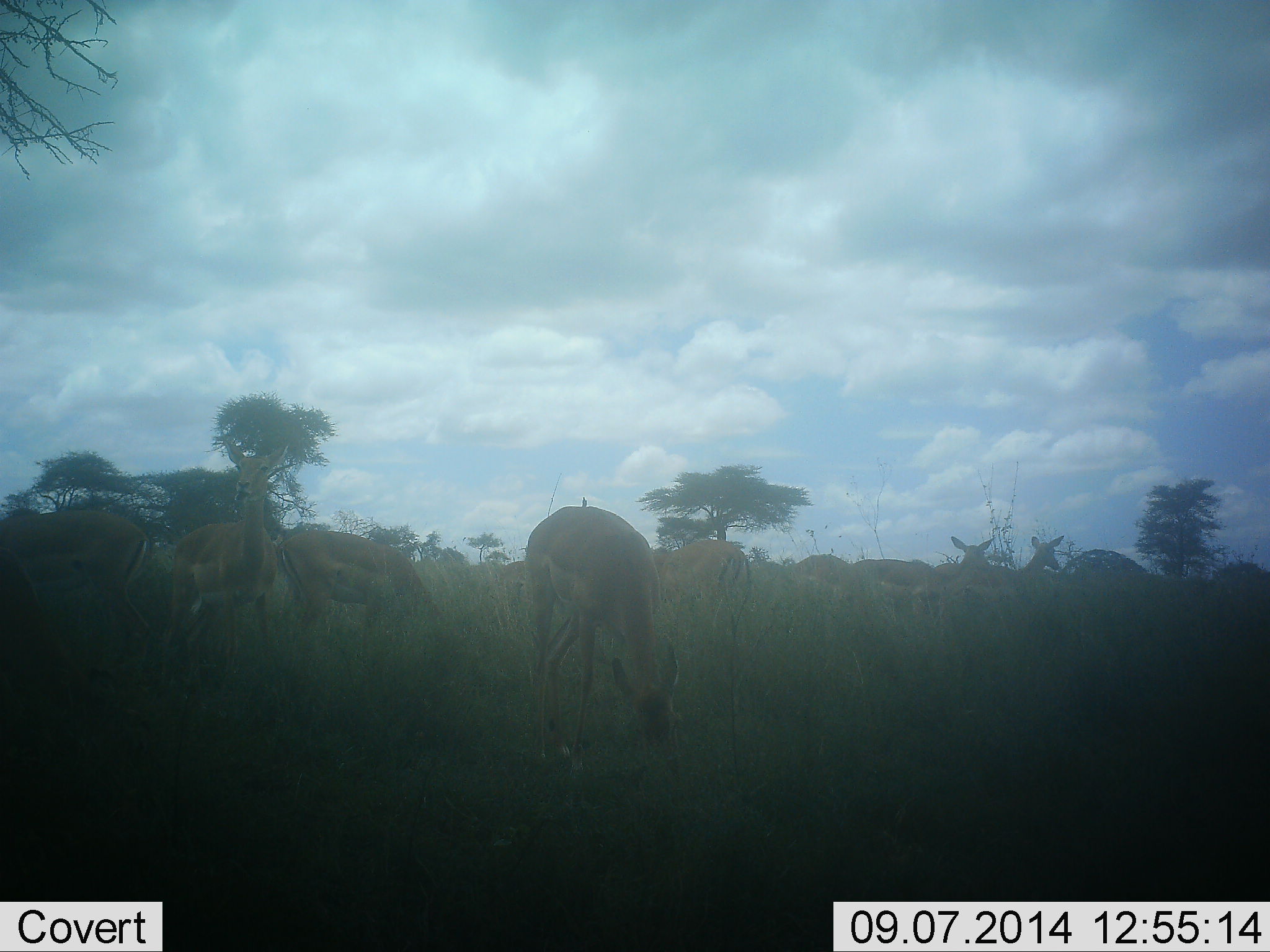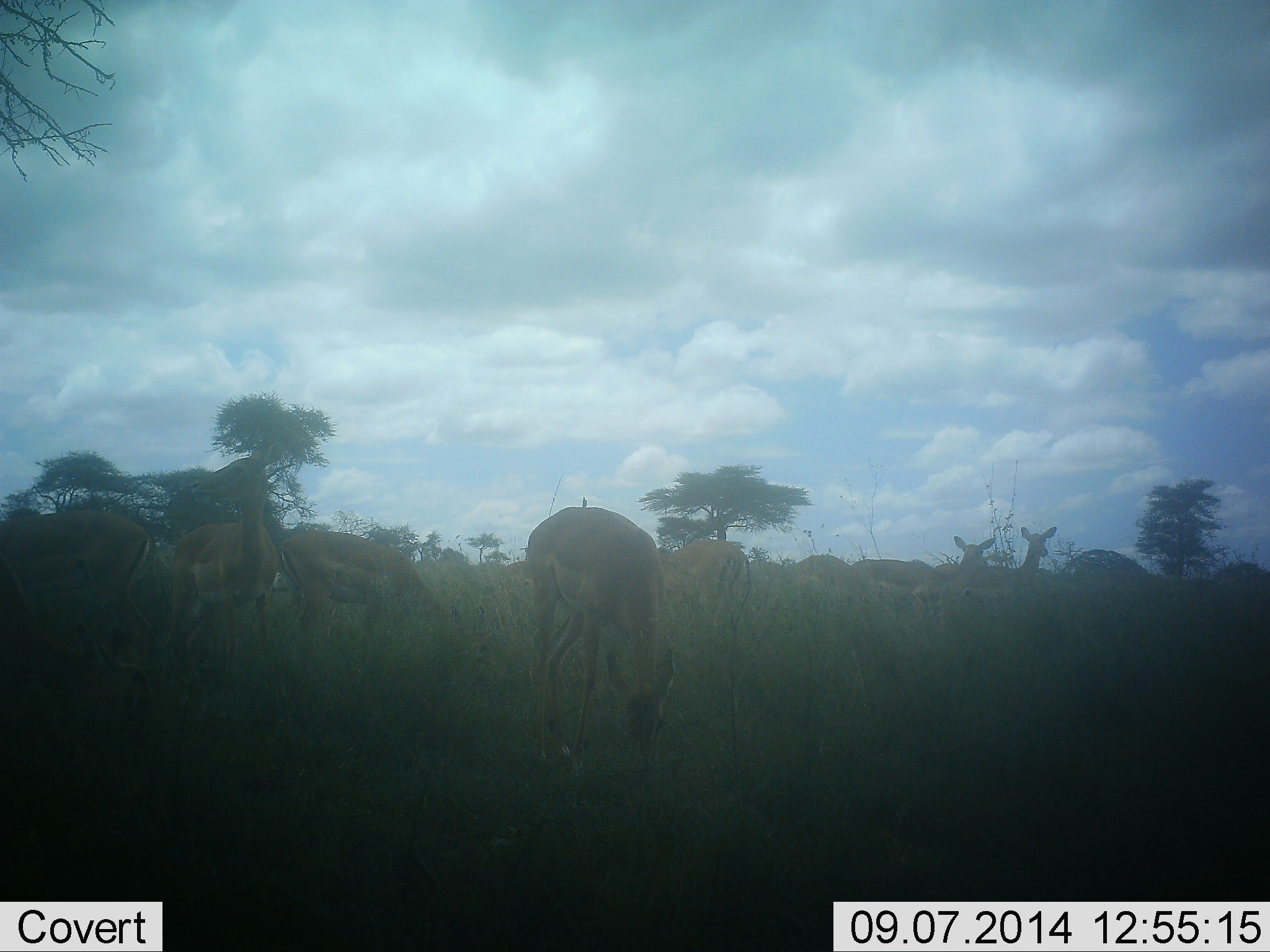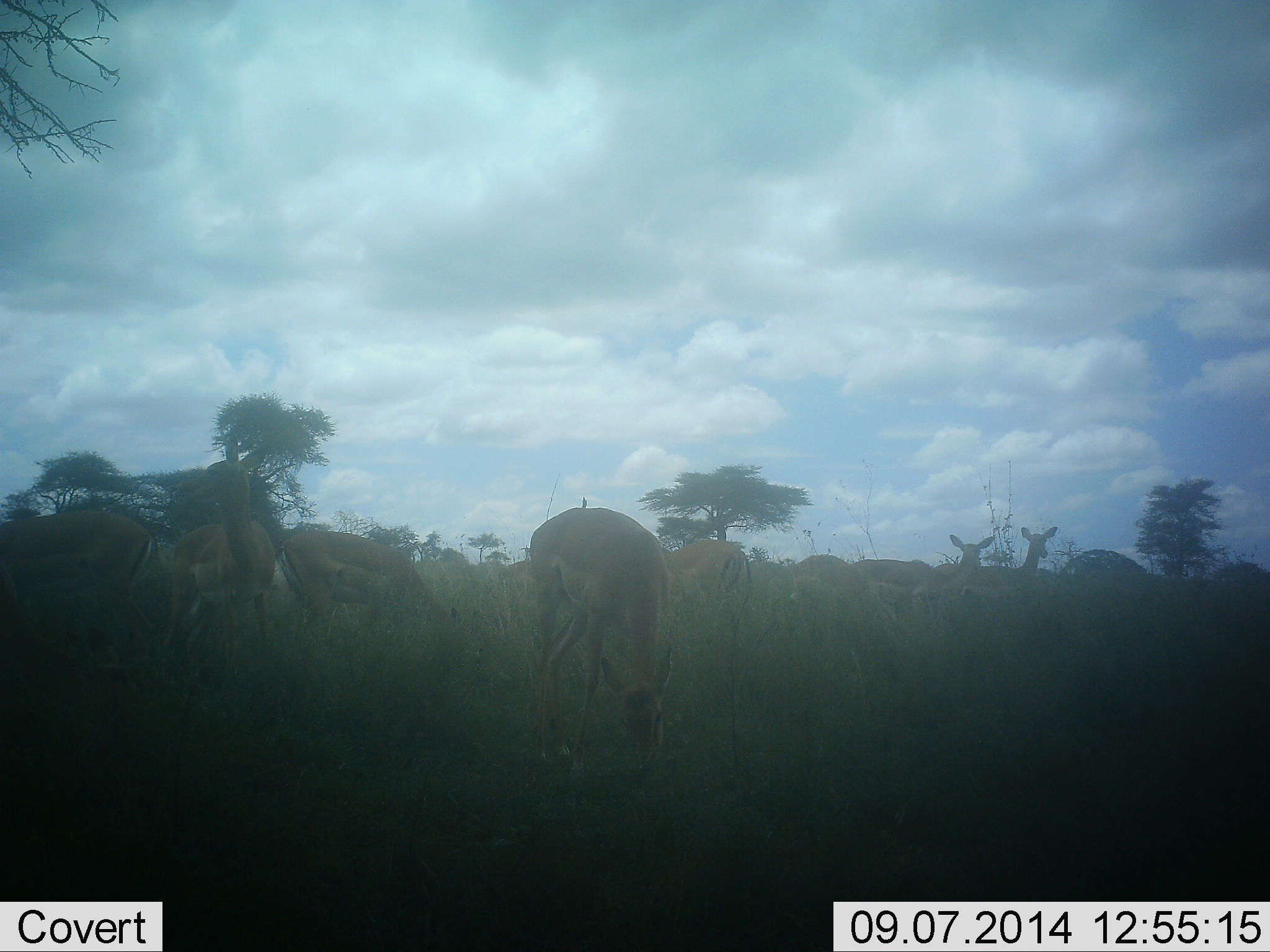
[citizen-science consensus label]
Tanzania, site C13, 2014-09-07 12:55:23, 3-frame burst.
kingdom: Animalia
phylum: Chordata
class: Mammalia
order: Artiodactyla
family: Bovidae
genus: Aepyceros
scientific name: Aepyceros melampus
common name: impala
Impala (Aepyceros melampus), count 11-50. Behavior (volunteer vote fractions): standing 80%, resting 0%, moving 30%, interacting 10%. Young present (vote fraction): 0%. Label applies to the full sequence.